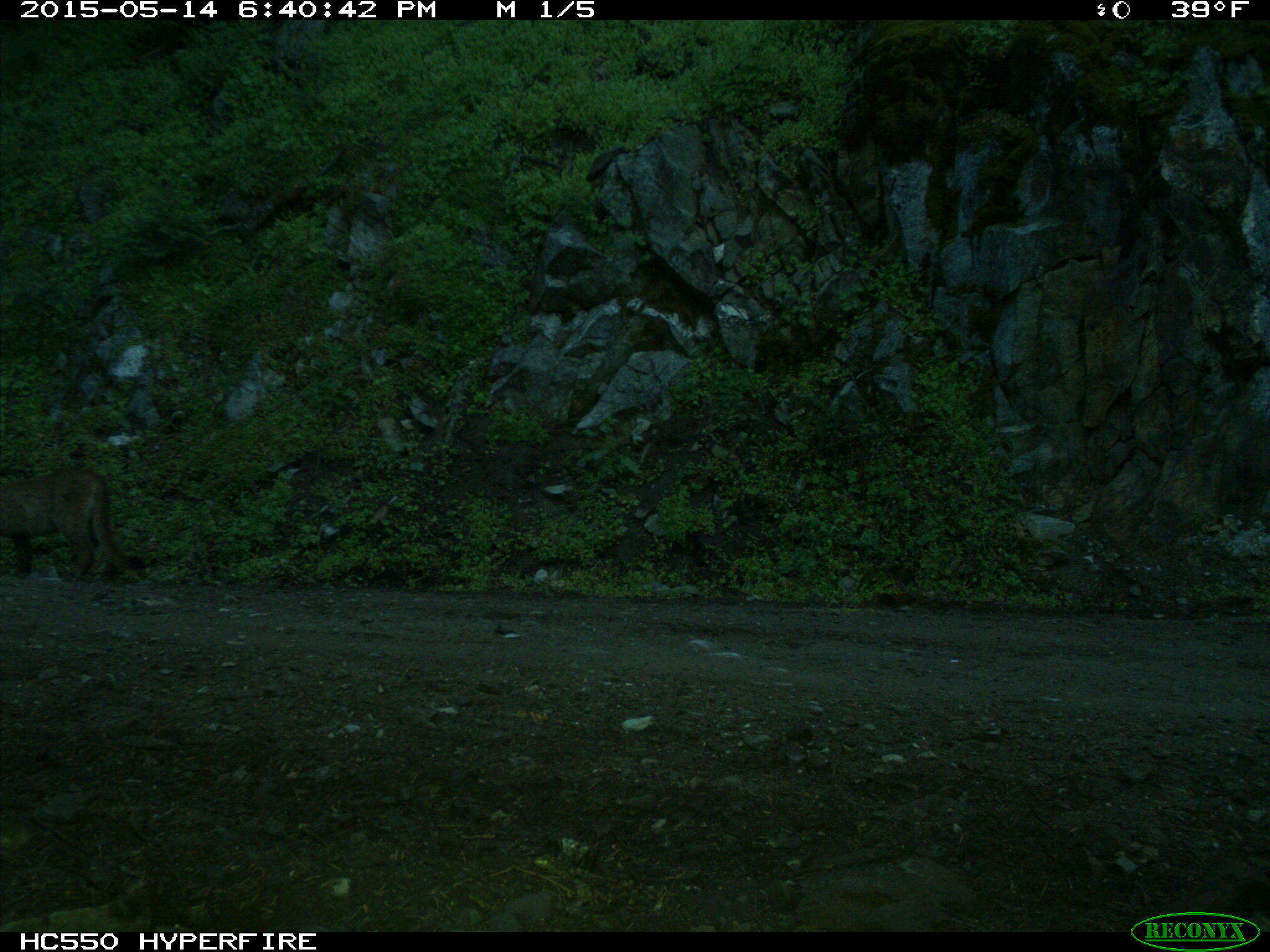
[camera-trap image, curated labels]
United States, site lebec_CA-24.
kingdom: Animalia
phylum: Chordata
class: Mammalia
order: Carnivora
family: Felidae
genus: Puma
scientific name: Puma concolor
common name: mountain lion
Puma concolor (mountain lion).